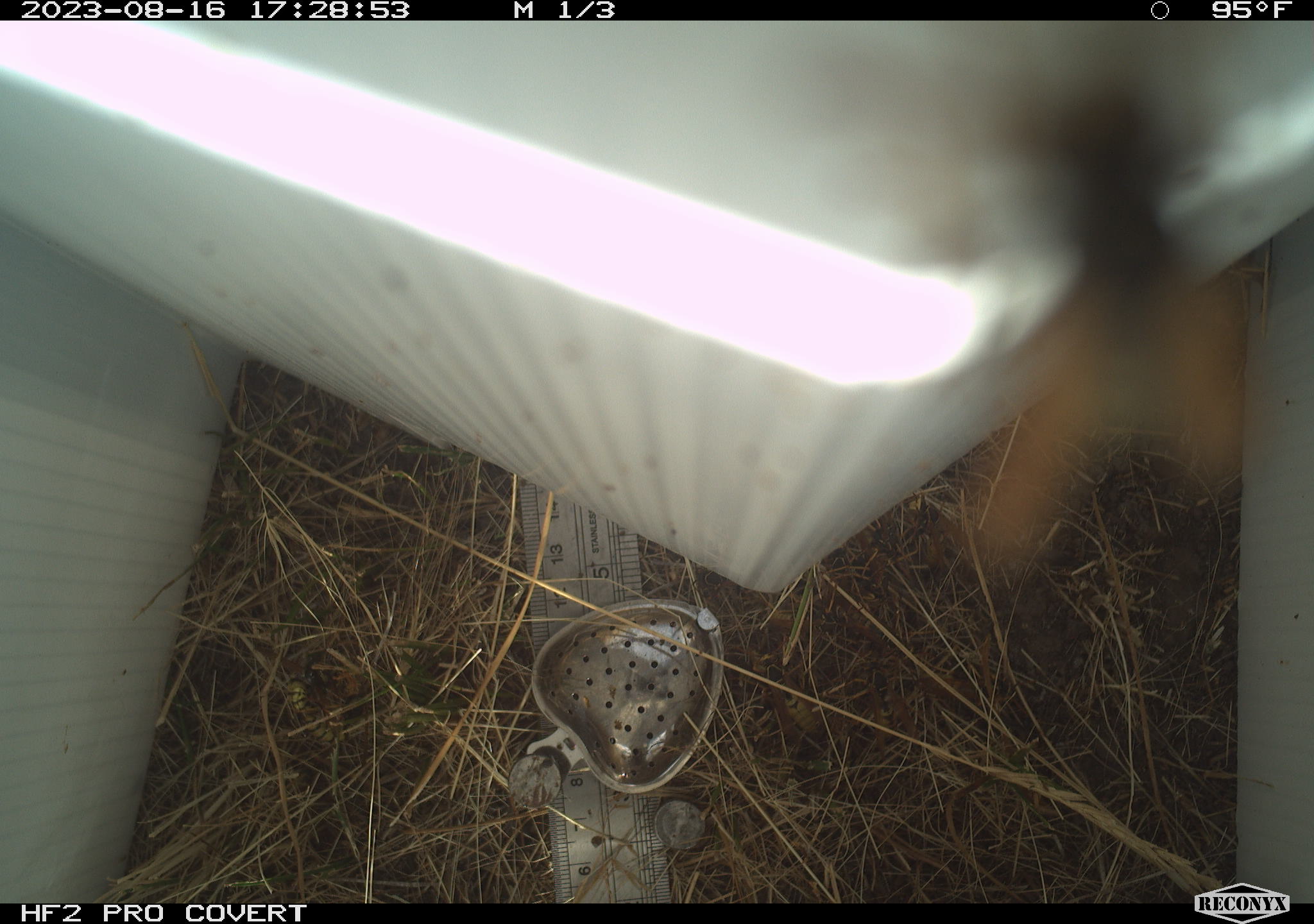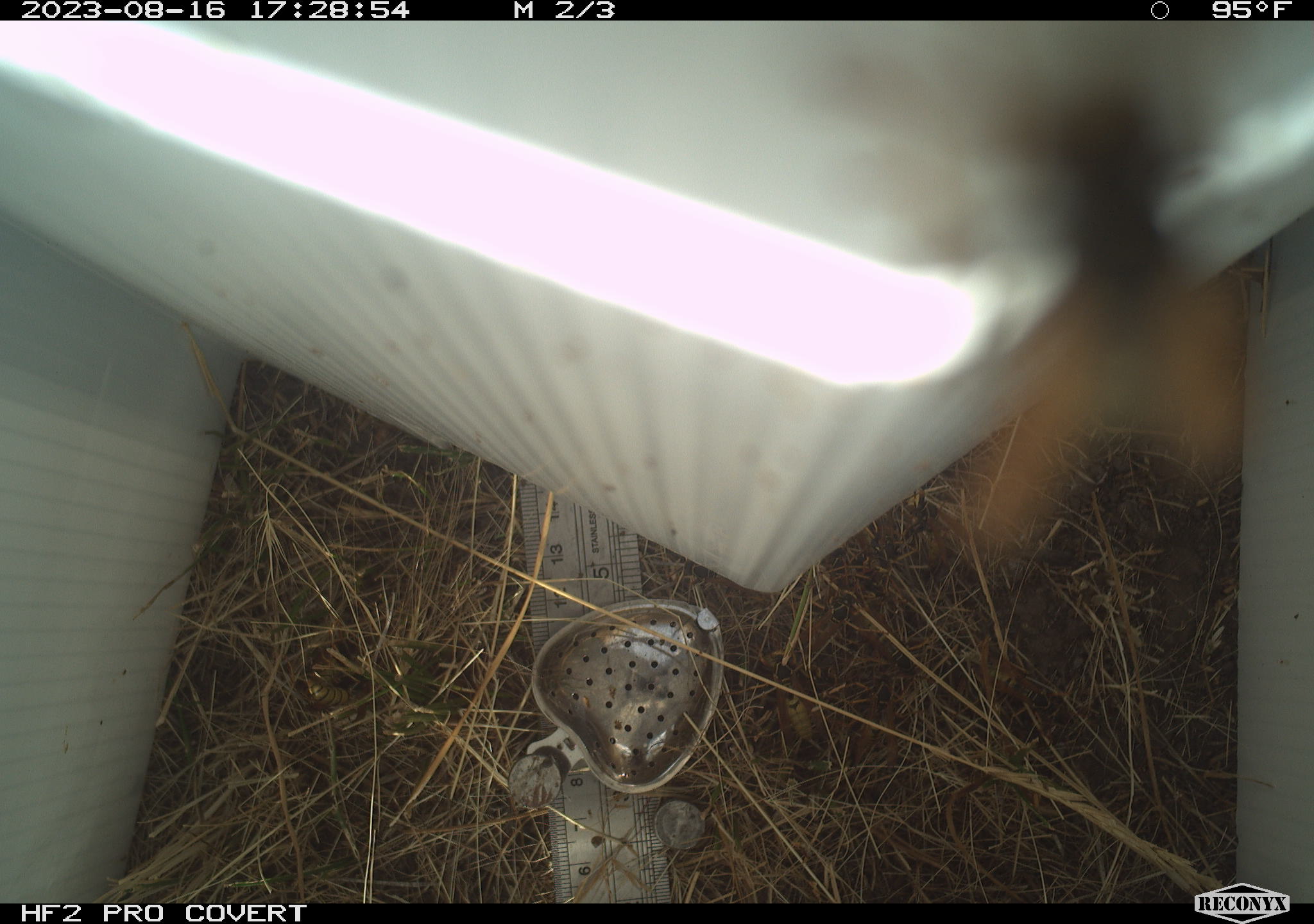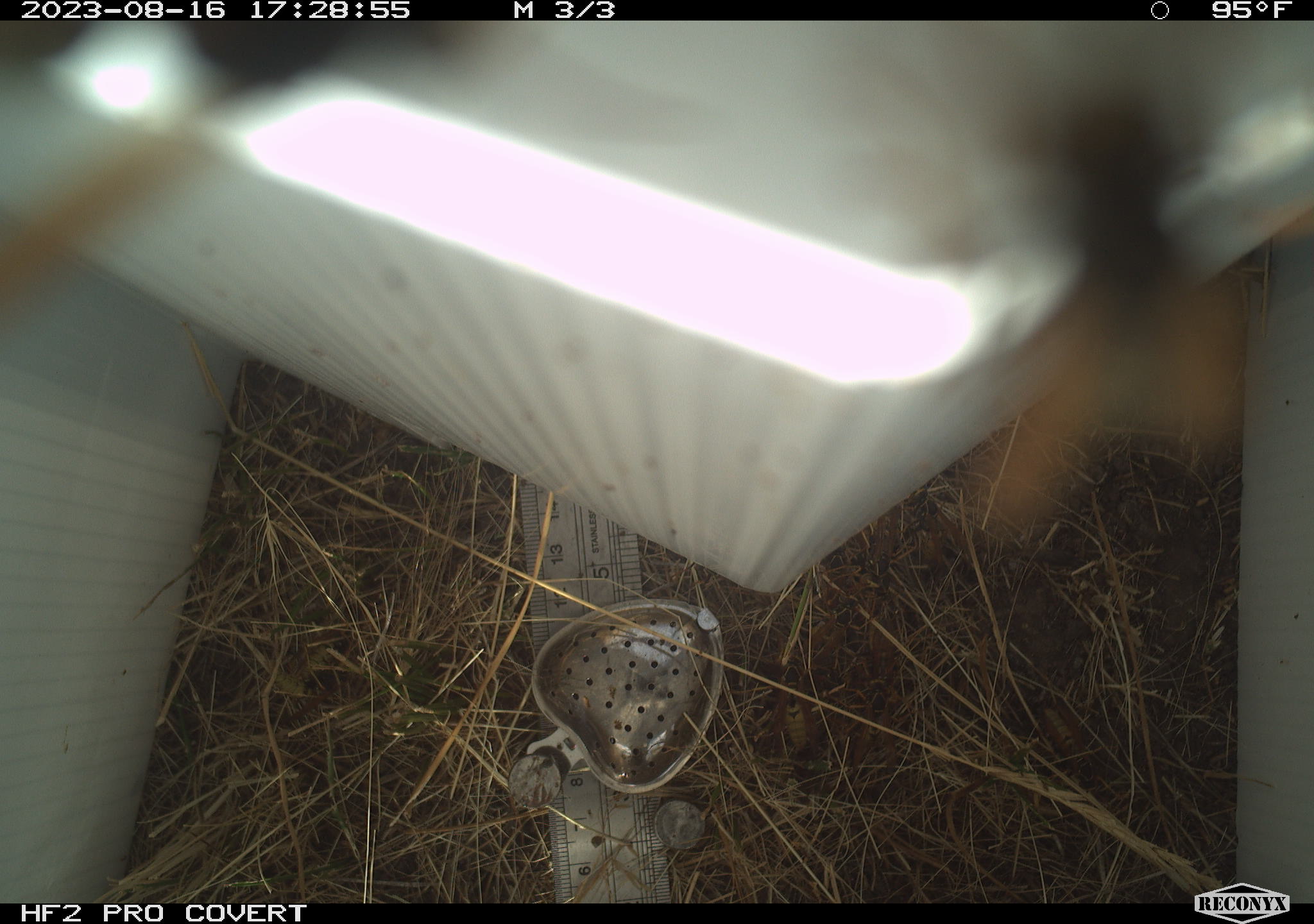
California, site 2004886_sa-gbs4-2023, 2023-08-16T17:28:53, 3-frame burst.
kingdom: Animalia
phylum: Arthropoda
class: Insecta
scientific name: Insecta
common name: insect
Insect (Insecta).